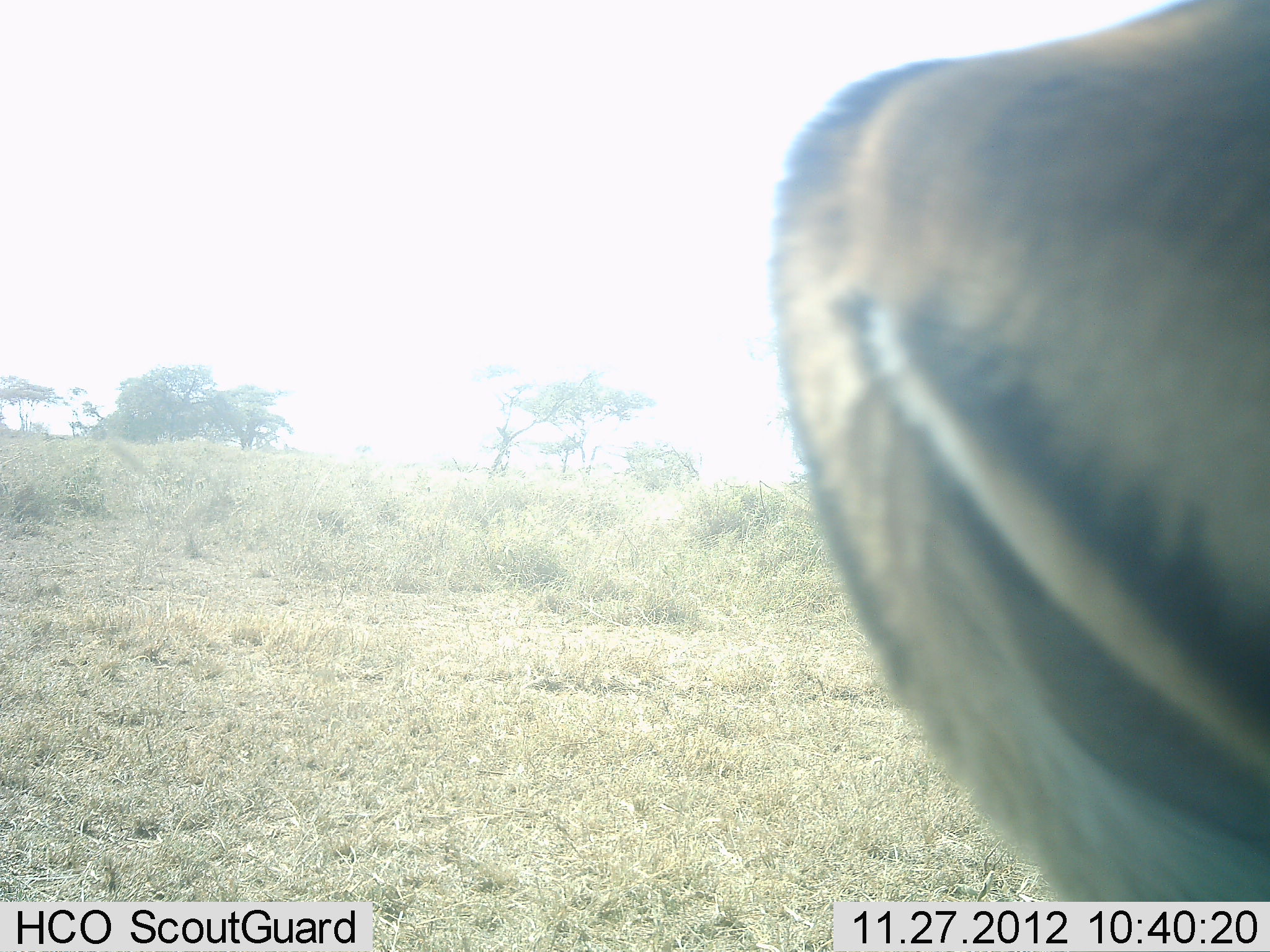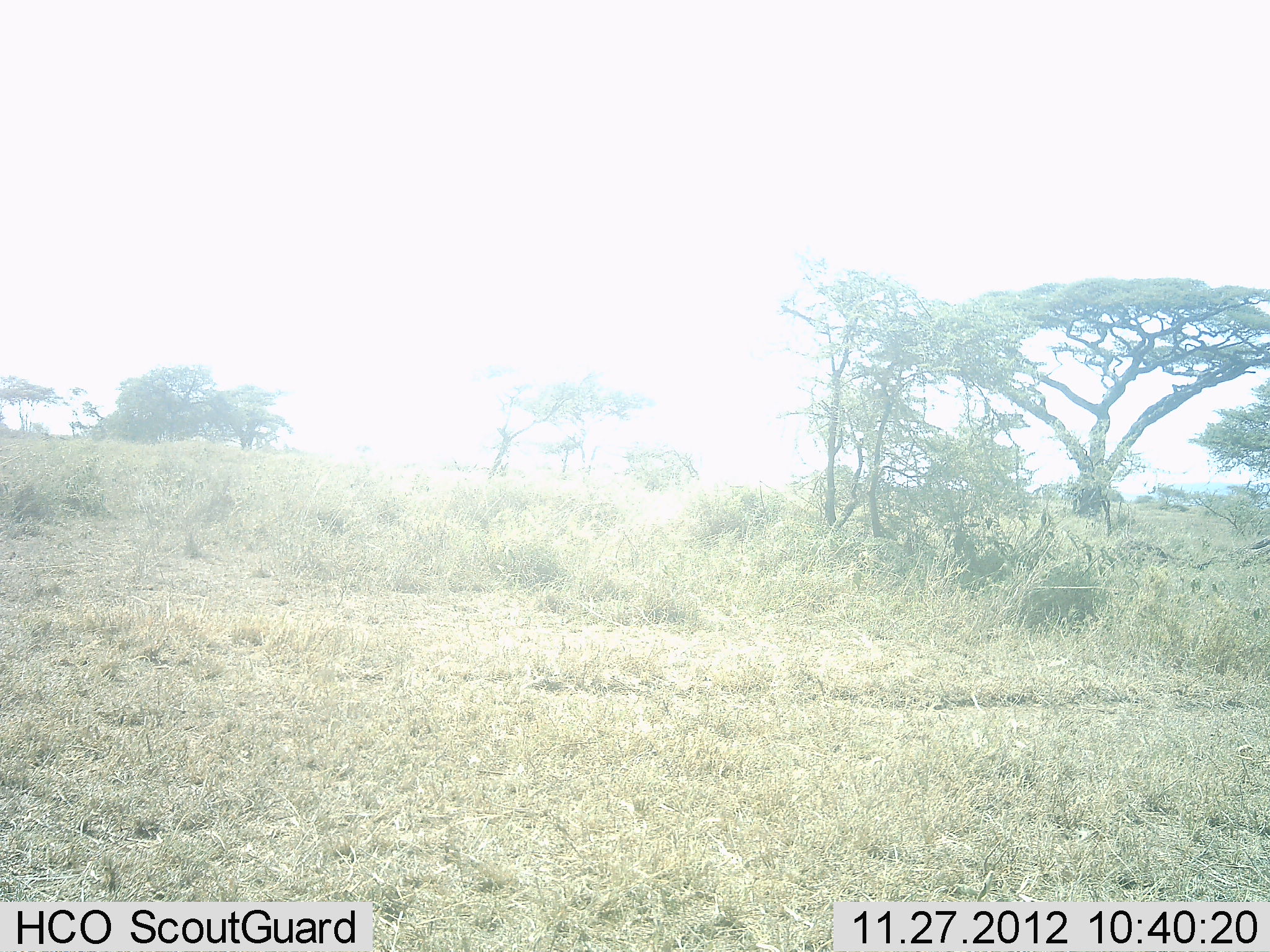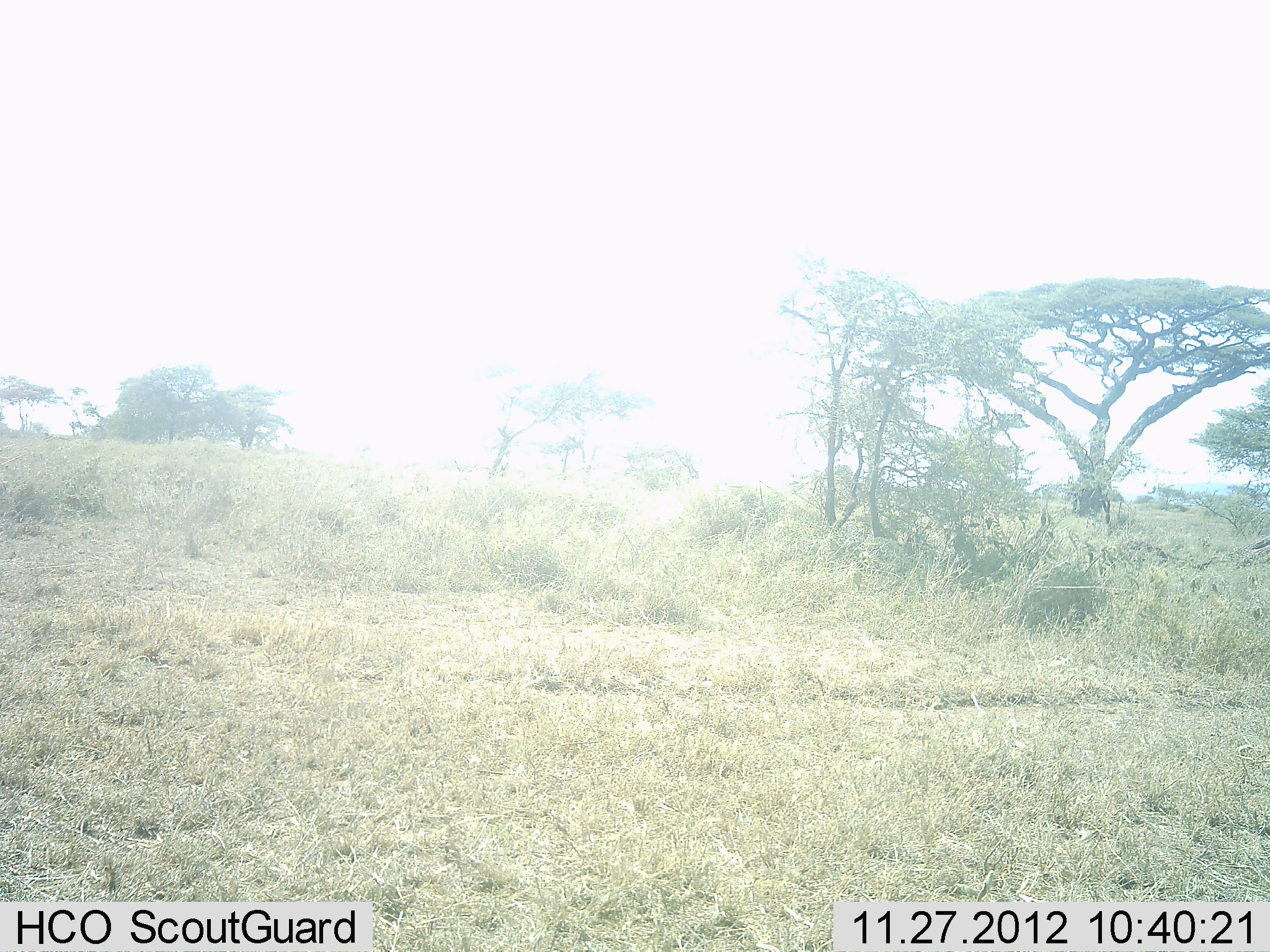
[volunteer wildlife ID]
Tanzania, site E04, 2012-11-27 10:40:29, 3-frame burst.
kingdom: Animalia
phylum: Chordata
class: Mammalia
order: Artiodactyla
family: Bovidae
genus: Eudorcas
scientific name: Eudorcas thomsonii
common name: thomson's gazelle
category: gazellethomsons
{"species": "gazellethomsons (thomson's gazelle) (Eudorcas thomsonii)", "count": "1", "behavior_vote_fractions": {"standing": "50%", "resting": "0%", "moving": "50%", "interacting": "0%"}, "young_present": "0%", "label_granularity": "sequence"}